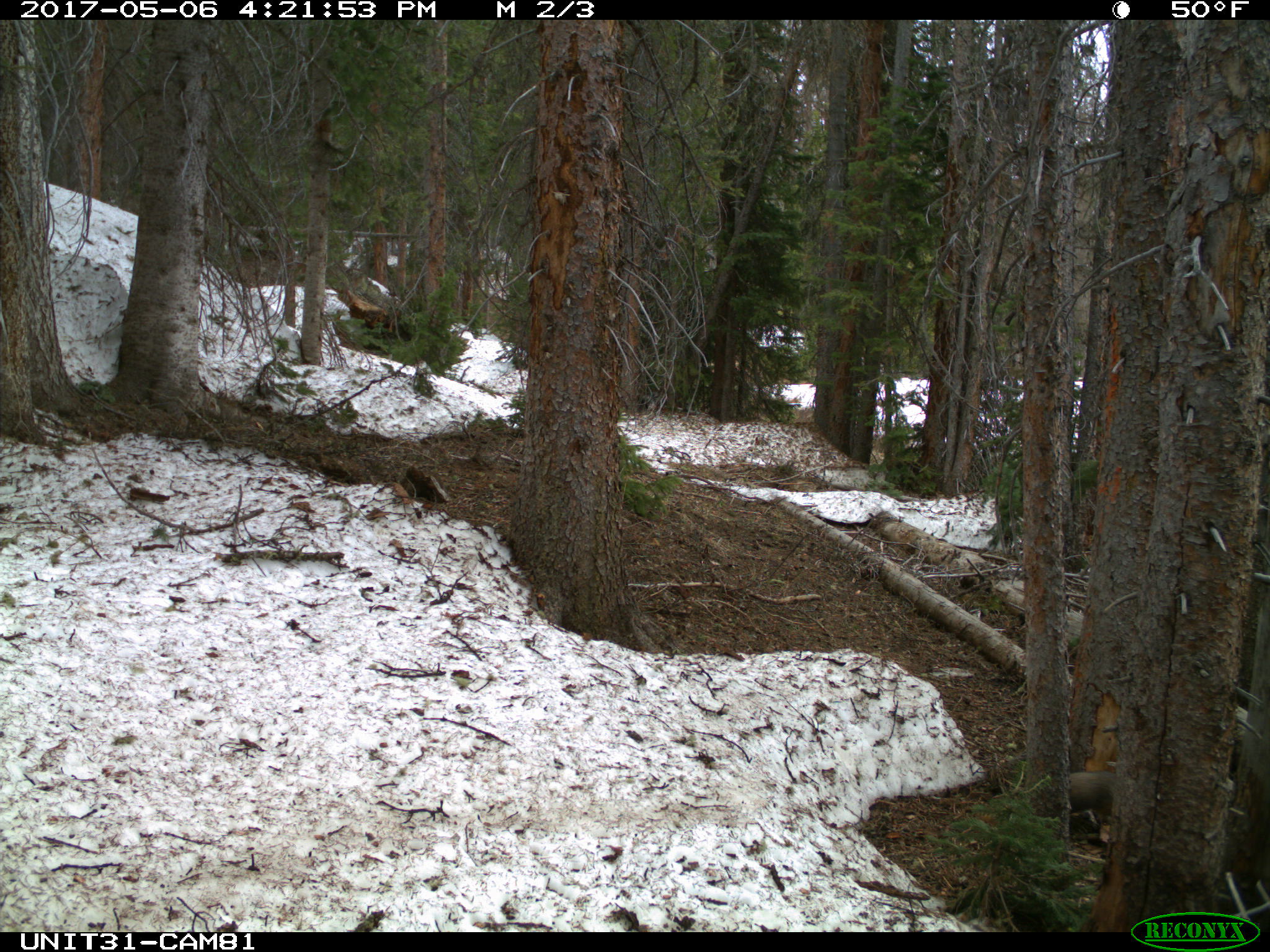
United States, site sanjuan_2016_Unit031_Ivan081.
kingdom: Animalia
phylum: Chordata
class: Mammalia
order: Rodentia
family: Sciuridae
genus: Marmota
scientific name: Marmota flaviventris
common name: yellow-bellied marmot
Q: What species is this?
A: Marmota flaviventris (yellow-bellied marmot).